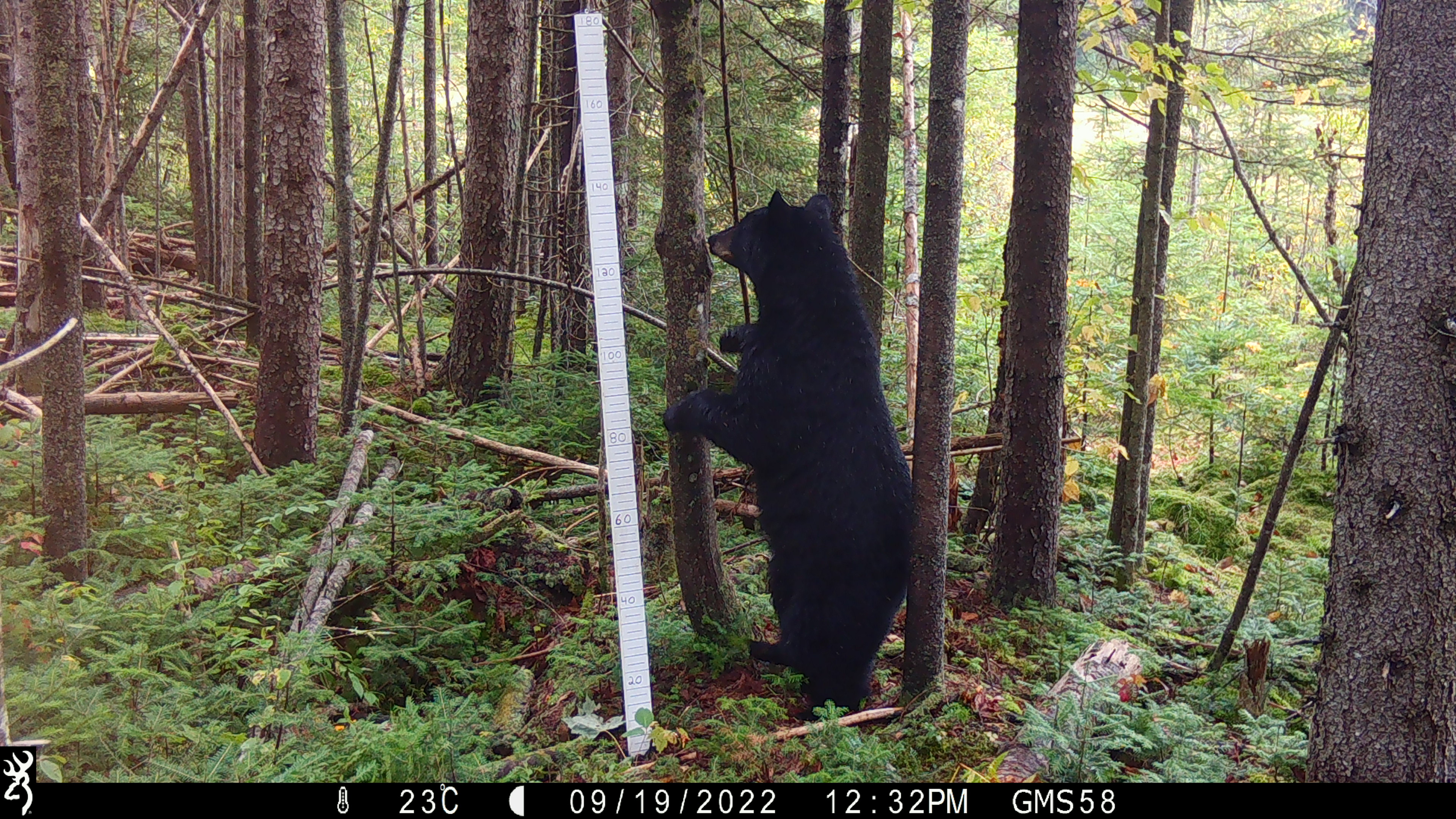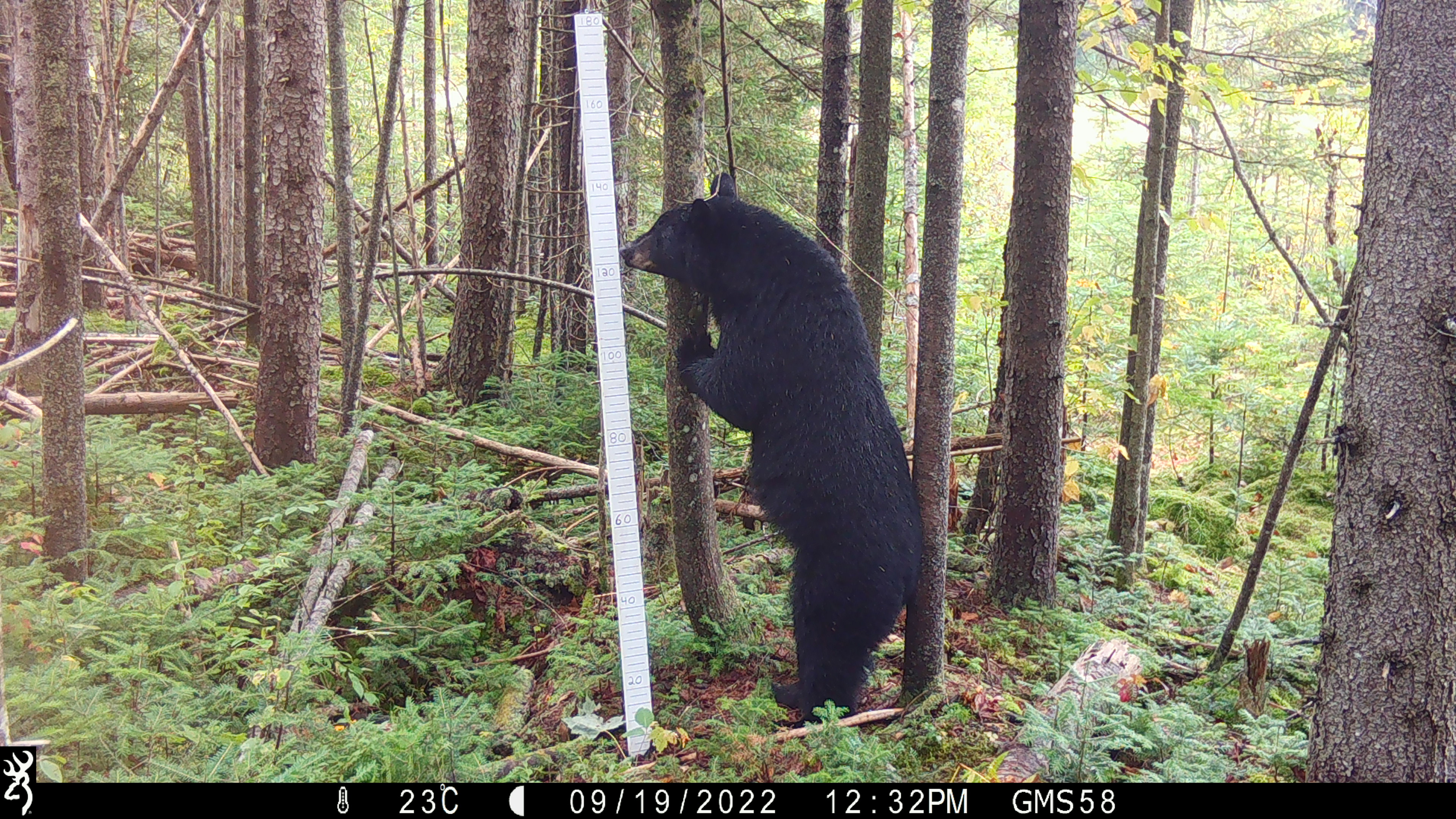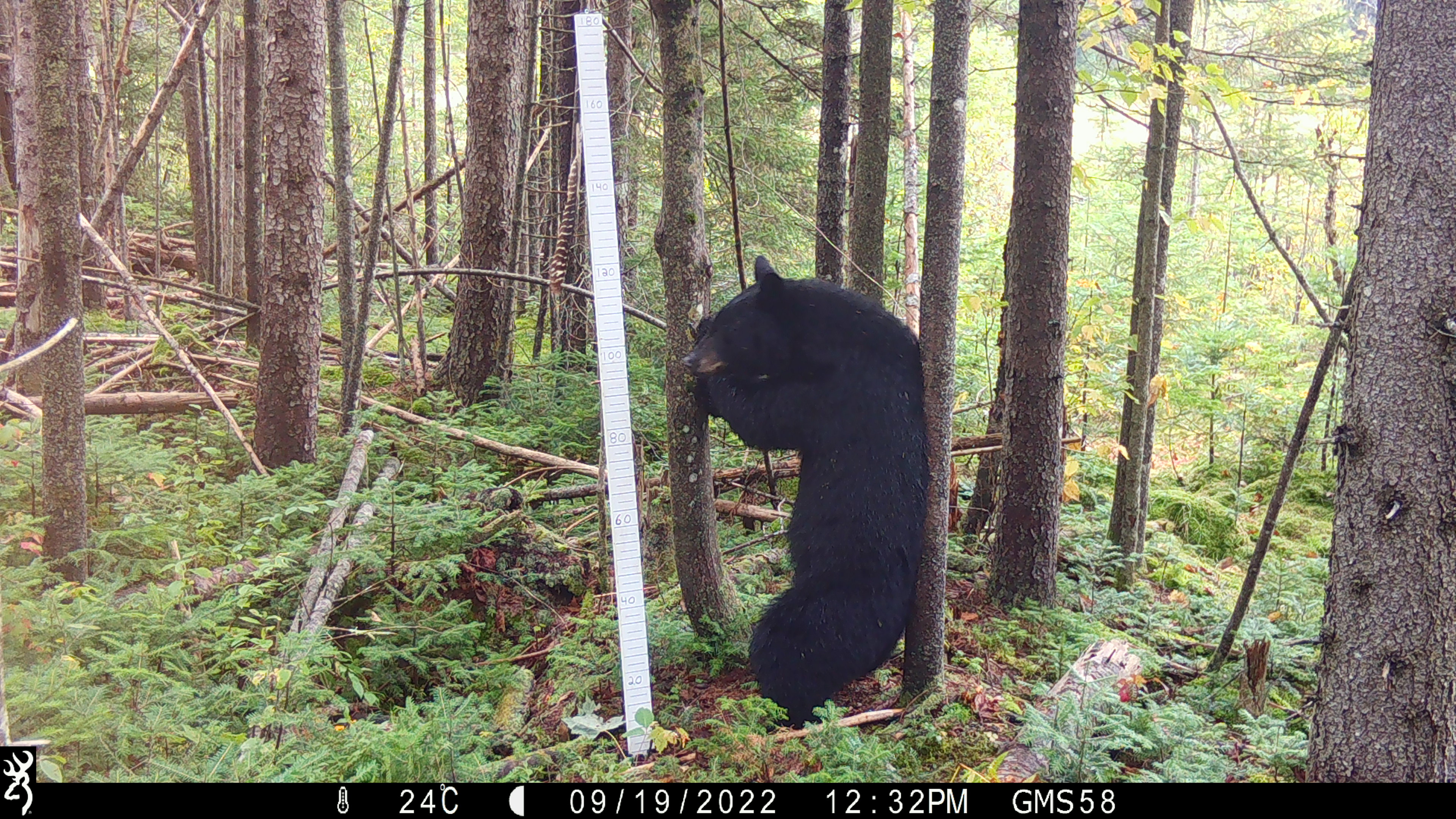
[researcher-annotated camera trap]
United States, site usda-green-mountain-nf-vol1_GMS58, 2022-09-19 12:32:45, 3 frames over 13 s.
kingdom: Animalia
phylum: Chordata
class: Mammalia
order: Carnivora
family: Ursidae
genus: Ursus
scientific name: Ursus americanus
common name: black bear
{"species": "black bear (Ursus americanus)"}